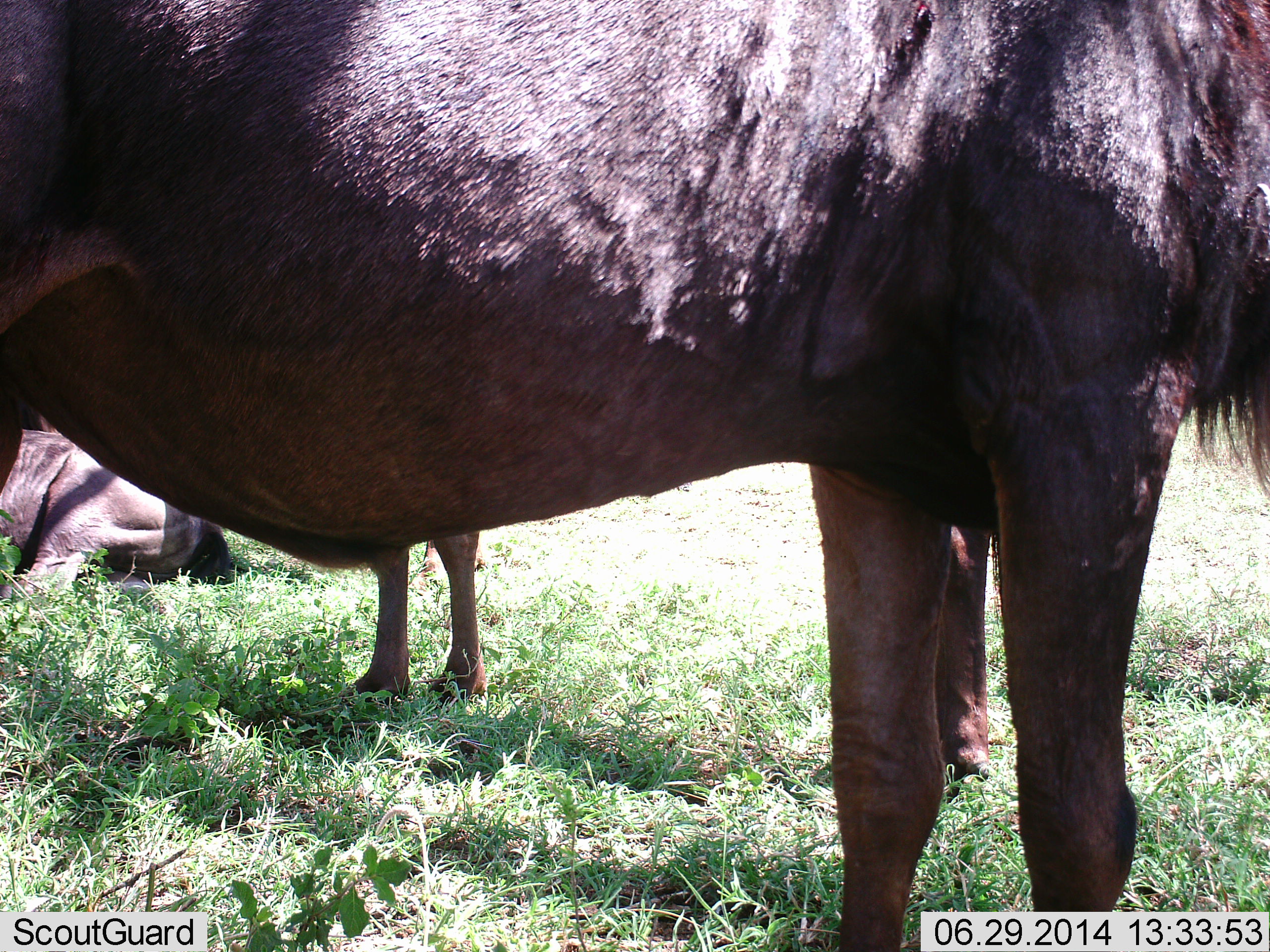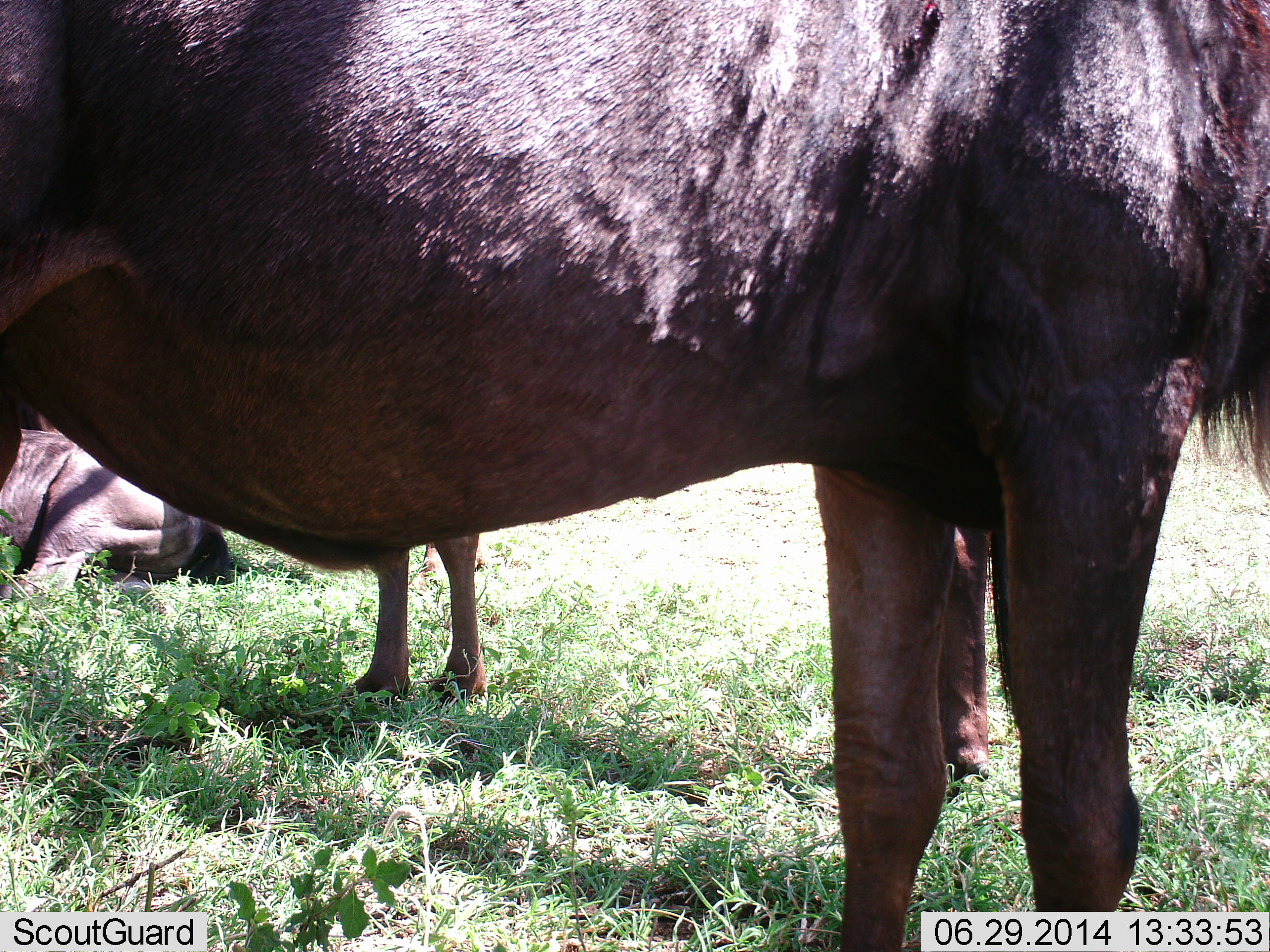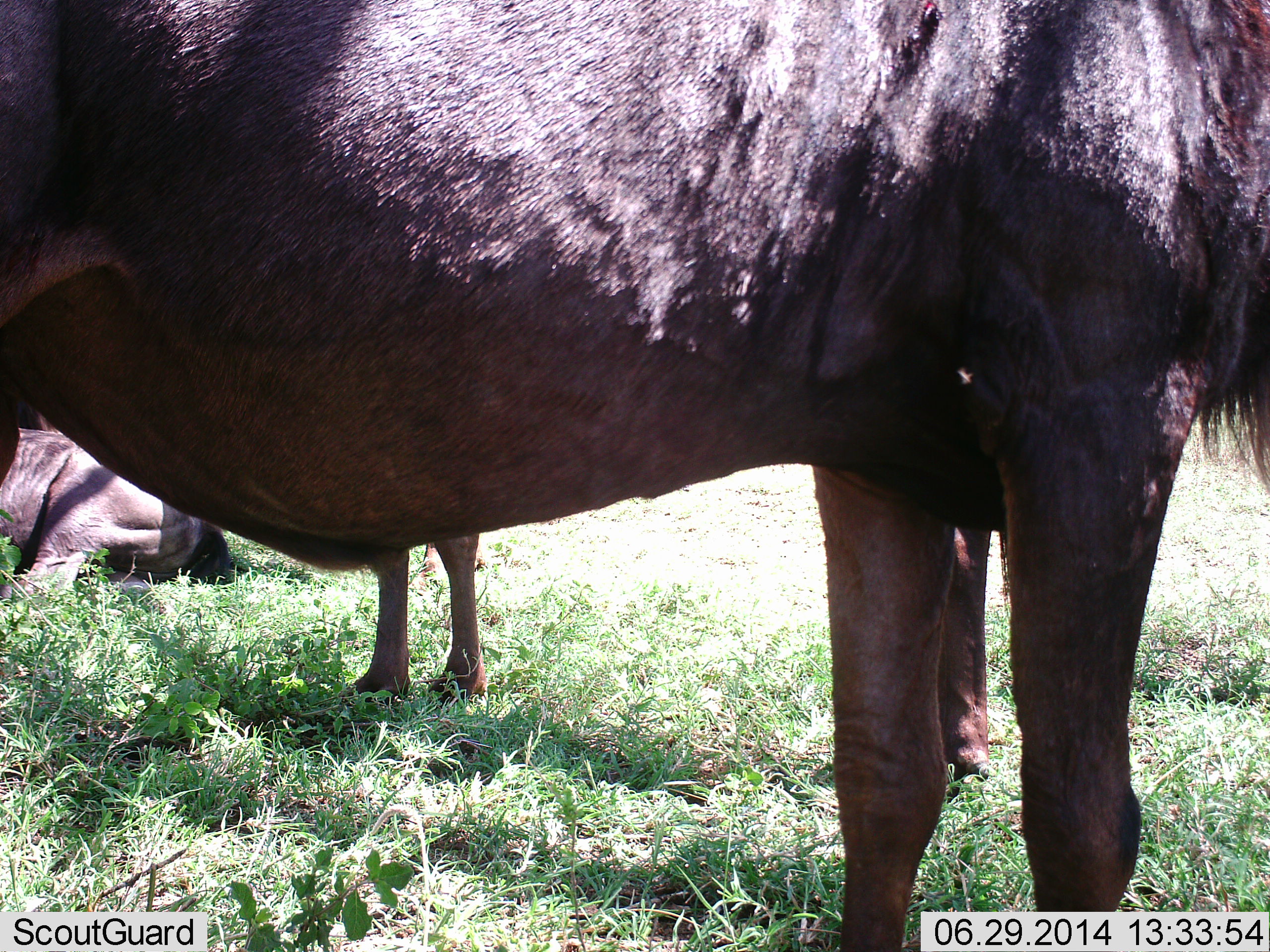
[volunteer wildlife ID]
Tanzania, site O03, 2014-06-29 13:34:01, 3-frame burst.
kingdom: Animalia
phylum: Chordata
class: Mammalia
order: Artiodactyla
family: Bovidae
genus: Connochaetes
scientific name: Connochaetes taurinus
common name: blue wildebeest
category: wildebeest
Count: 3.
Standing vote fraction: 80%.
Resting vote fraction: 100%.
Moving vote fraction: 0%.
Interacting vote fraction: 0%.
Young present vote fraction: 10%.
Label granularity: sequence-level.